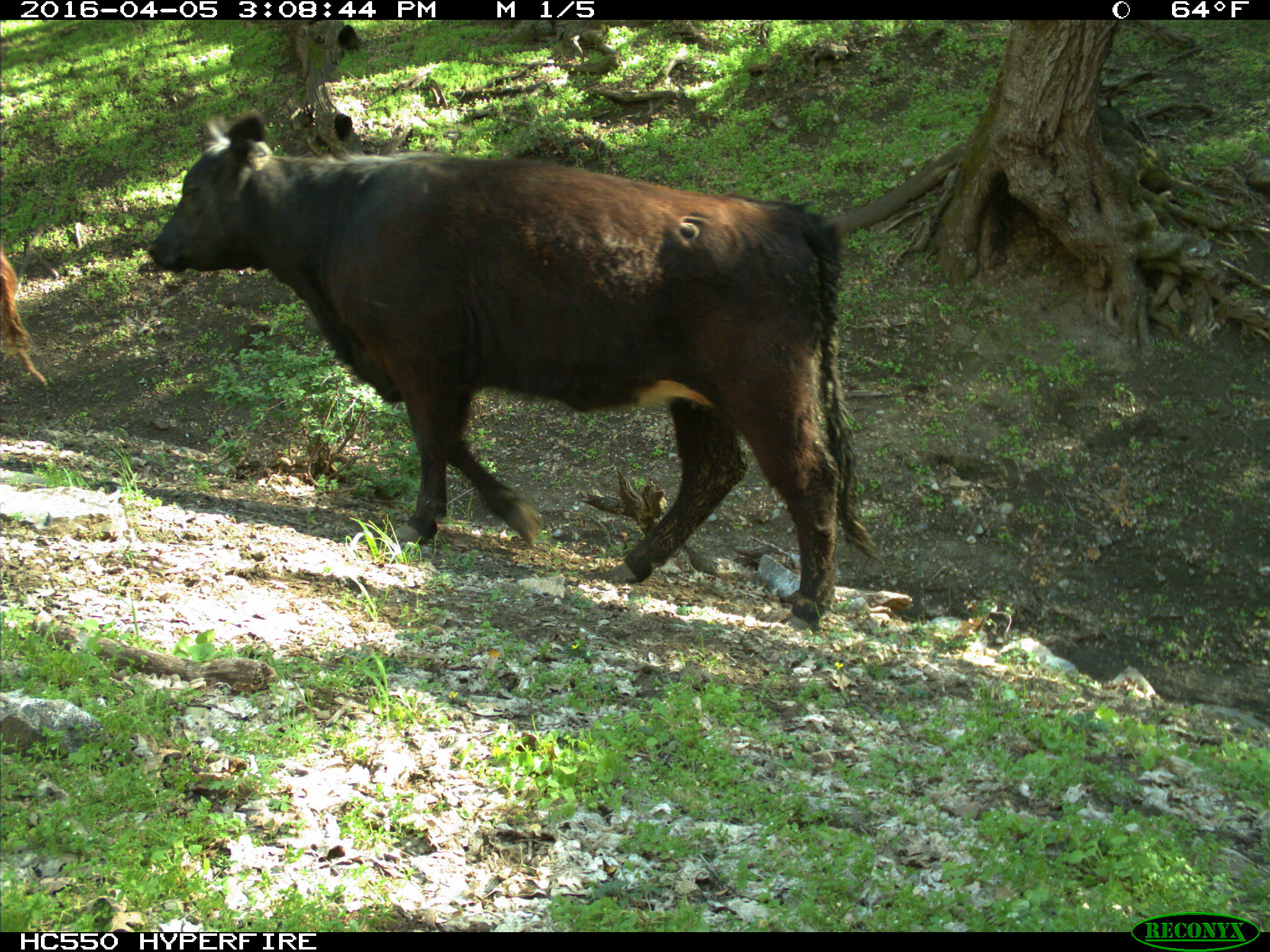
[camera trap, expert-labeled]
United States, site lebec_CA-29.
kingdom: Animalia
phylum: Chordata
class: Mammalia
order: Artiodactyla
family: Bovidae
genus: Bos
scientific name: Bos taurus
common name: domestic cow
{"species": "Bos taurus (domestic cow)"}